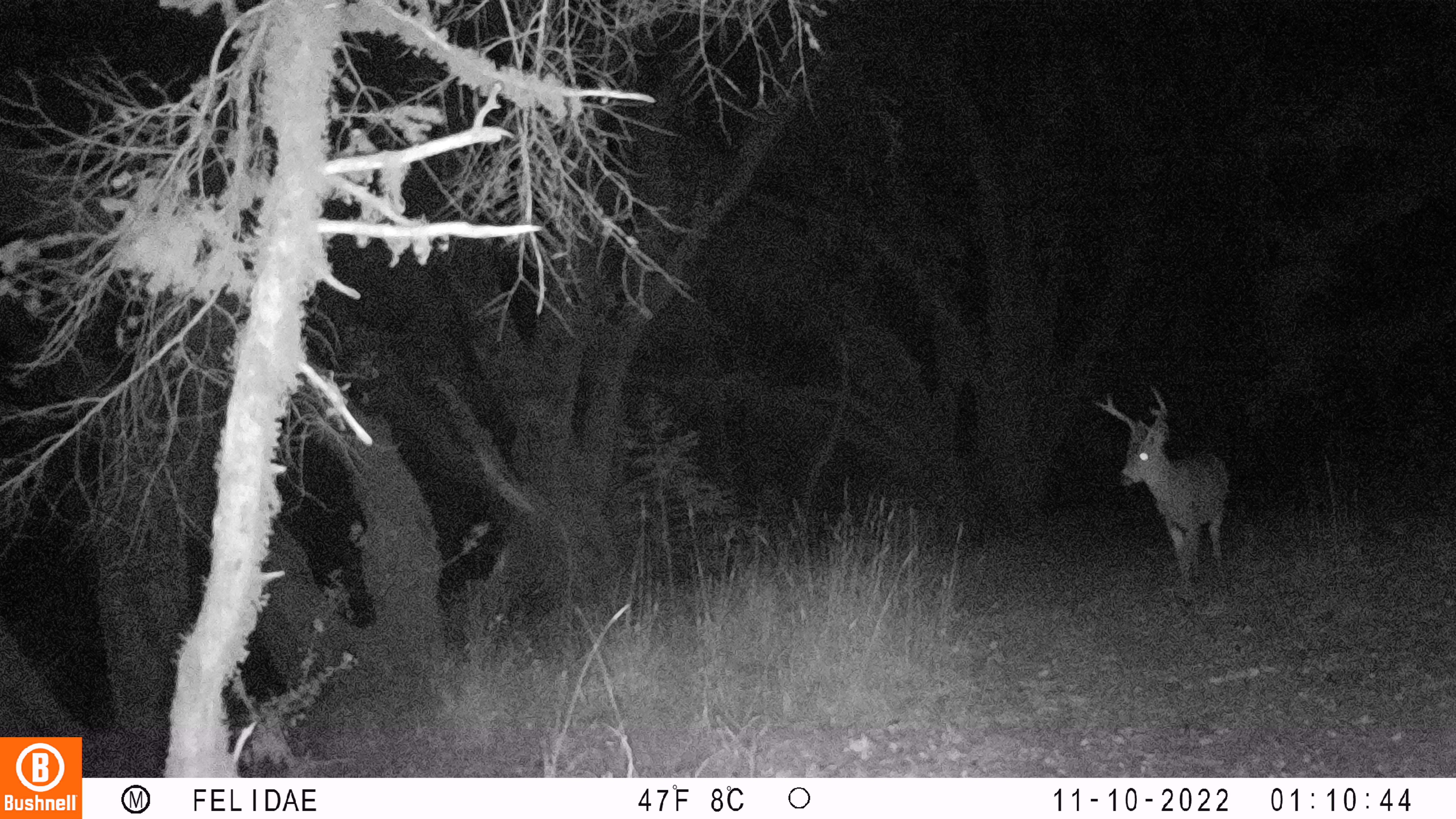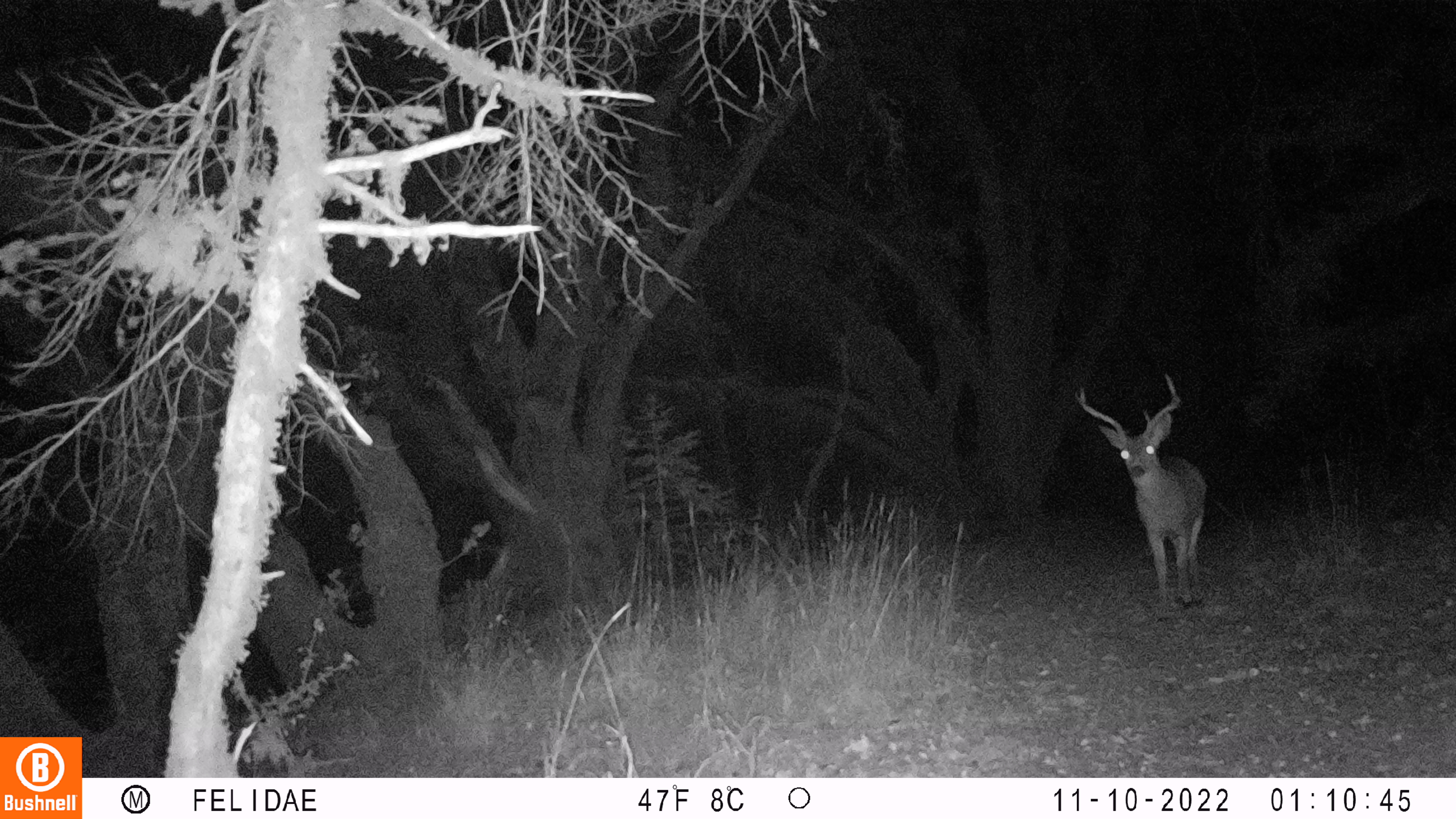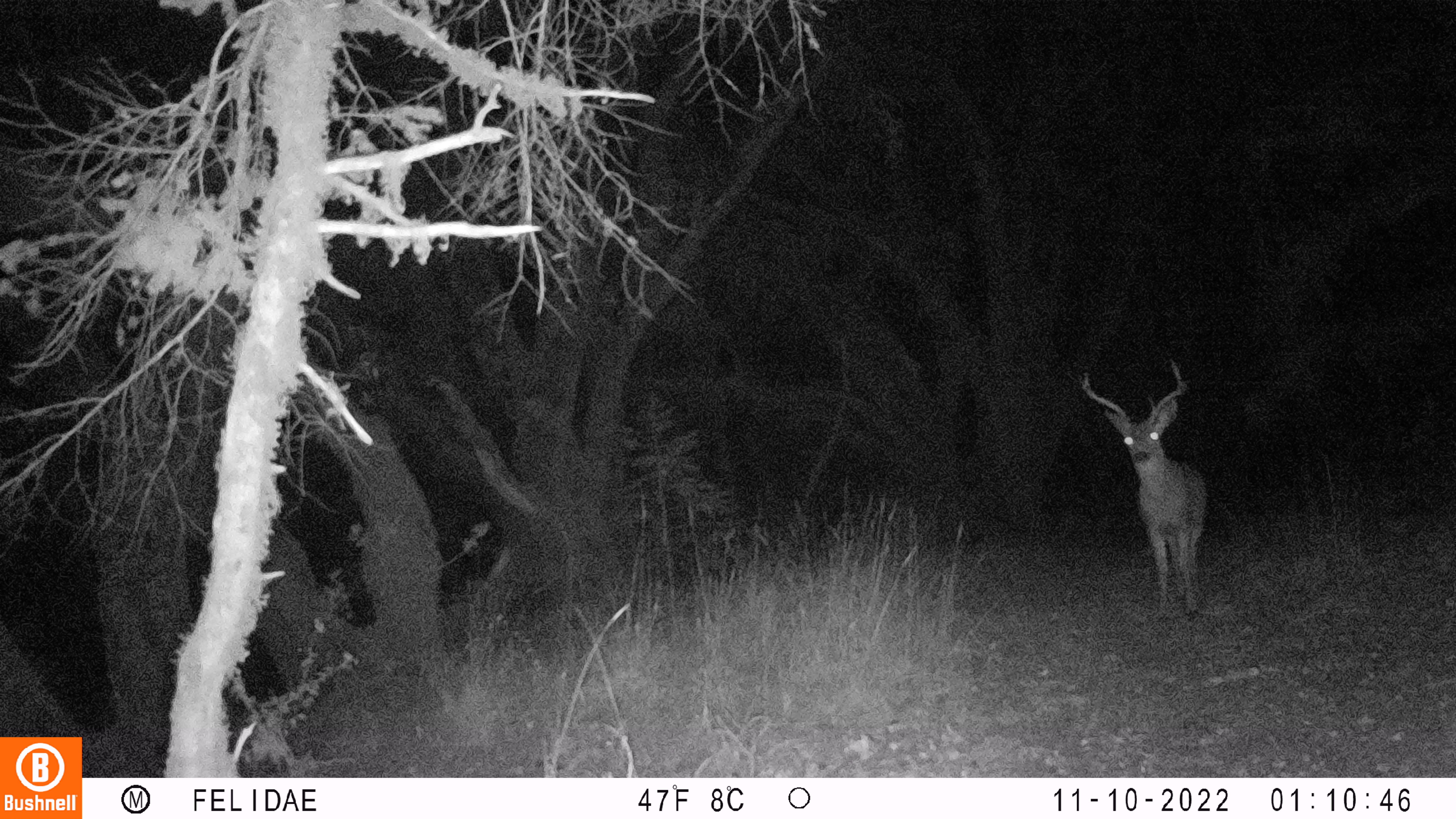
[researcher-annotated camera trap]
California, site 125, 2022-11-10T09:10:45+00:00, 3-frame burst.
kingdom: Animalia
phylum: Chordata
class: Mammalia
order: Artiodactyla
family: Cervidae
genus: Odocoileus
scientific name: Odocoileus hemionus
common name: mule deer